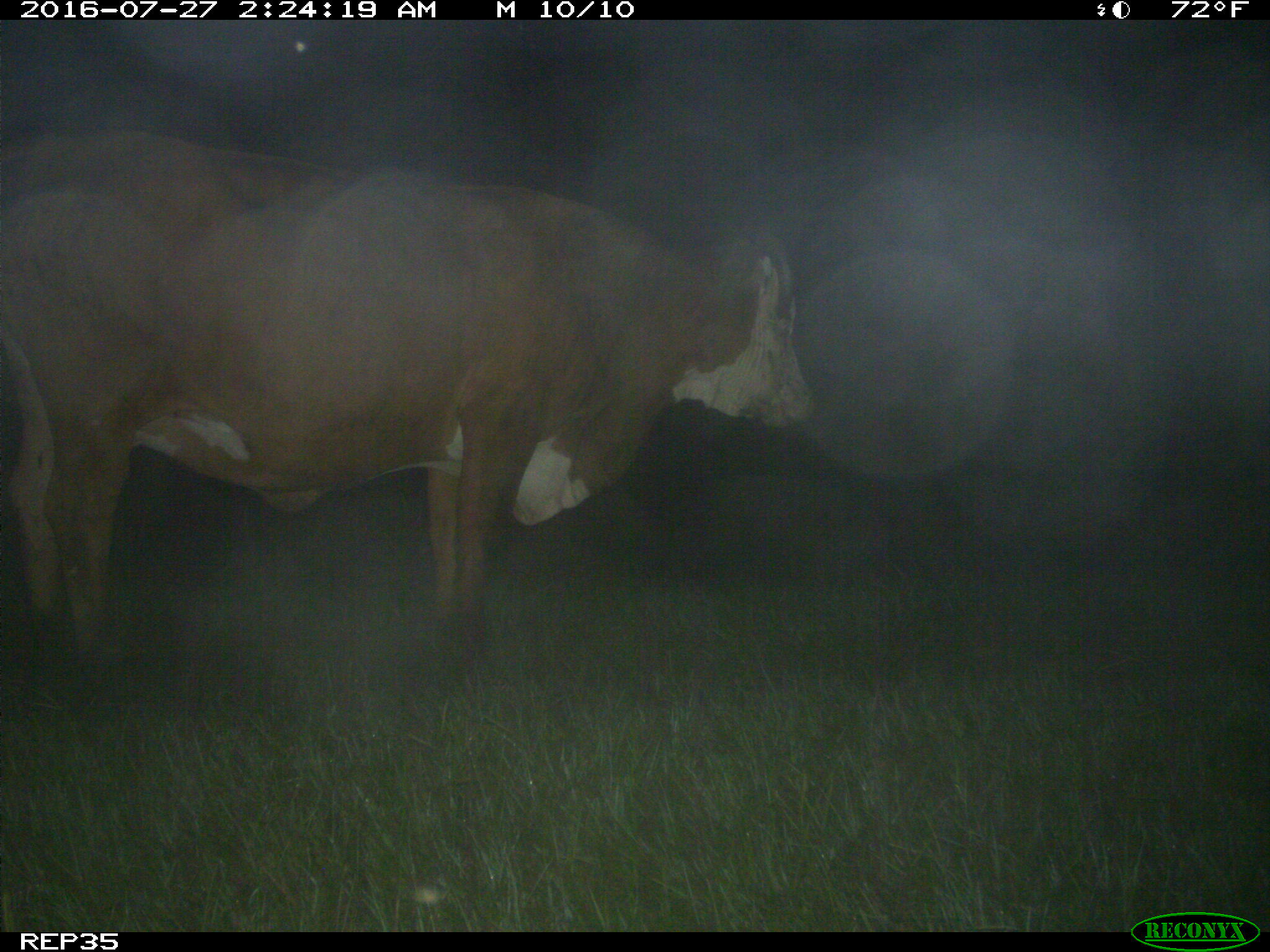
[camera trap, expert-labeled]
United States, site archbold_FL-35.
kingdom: Animalia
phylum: Chordata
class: Mammalia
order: Artiodactyla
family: Bovidae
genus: Bos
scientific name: Bos taurus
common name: domestic cow